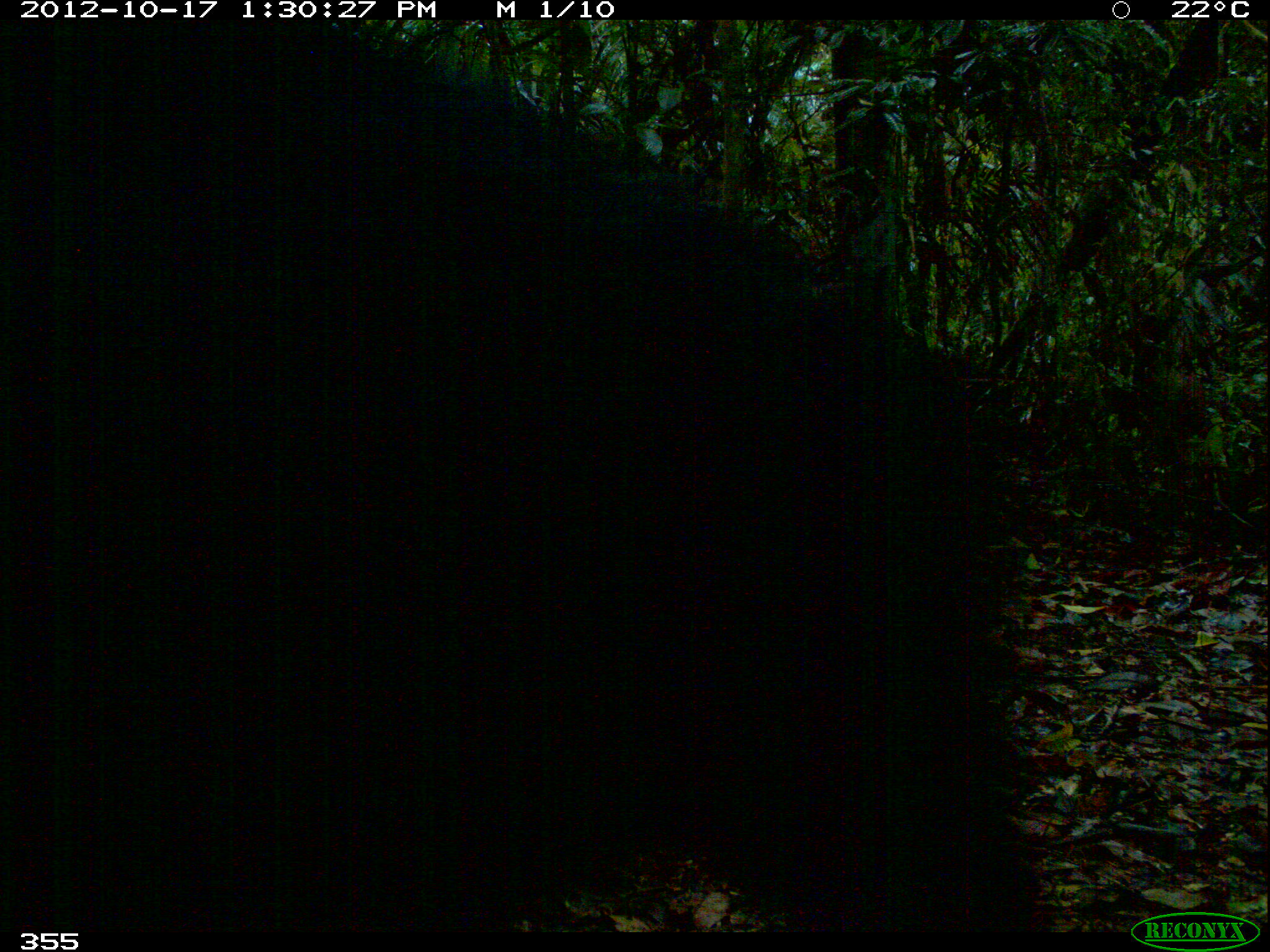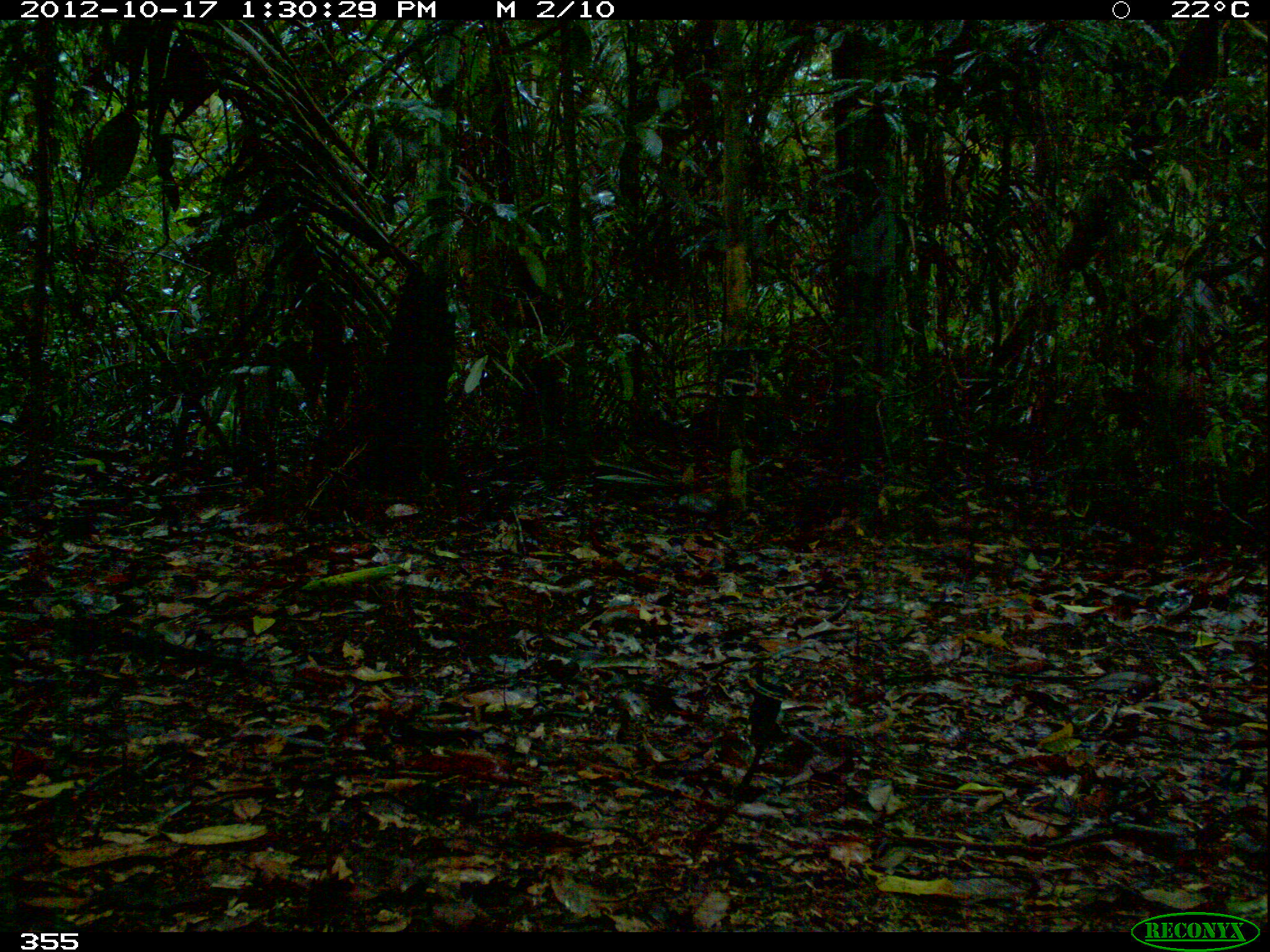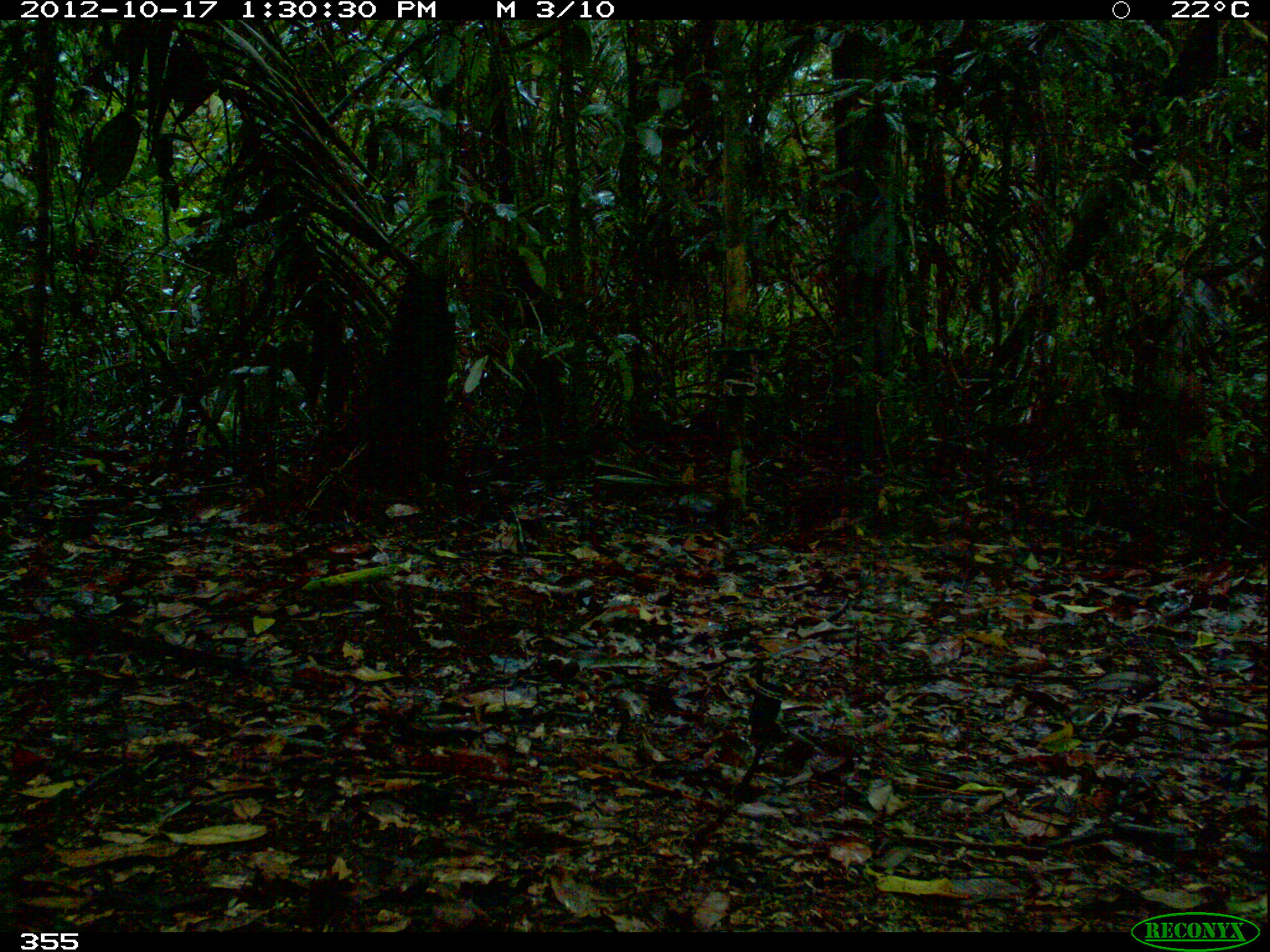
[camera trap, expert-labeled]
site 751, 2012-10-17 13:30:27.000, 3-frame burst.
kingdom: Animalia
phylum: Chordata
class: Mammalia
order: Artiodactyla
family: Tayassuidae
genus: Tayassu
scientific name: Tayassu pecari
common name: white-lipped peccary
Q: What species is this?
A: Tayassu pecari (white-lipped peccary).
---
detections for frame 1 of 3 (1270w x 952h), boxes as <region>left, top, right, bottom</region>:
tayassu pecari: <region>0, 16, 1047, 932</region>